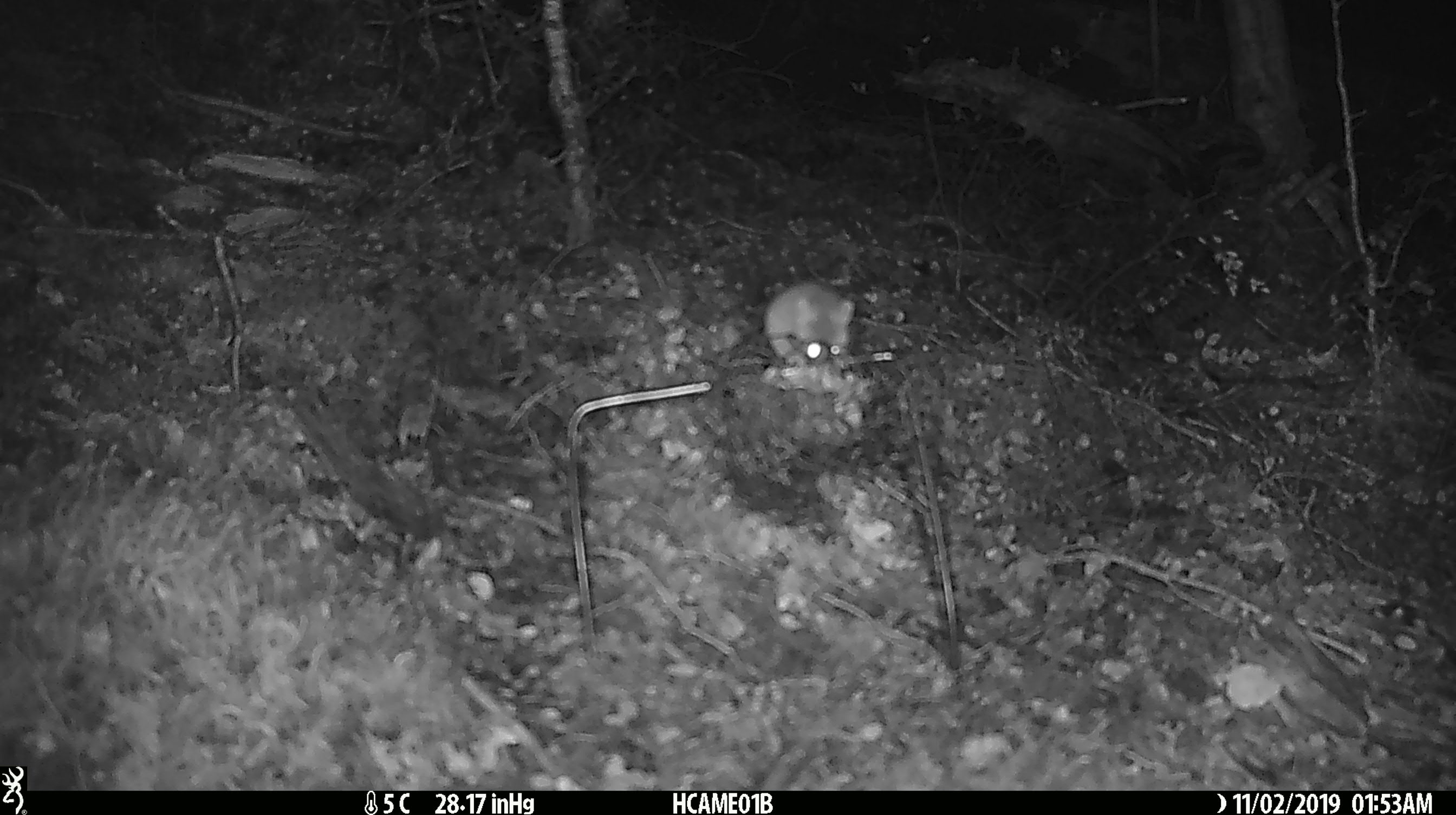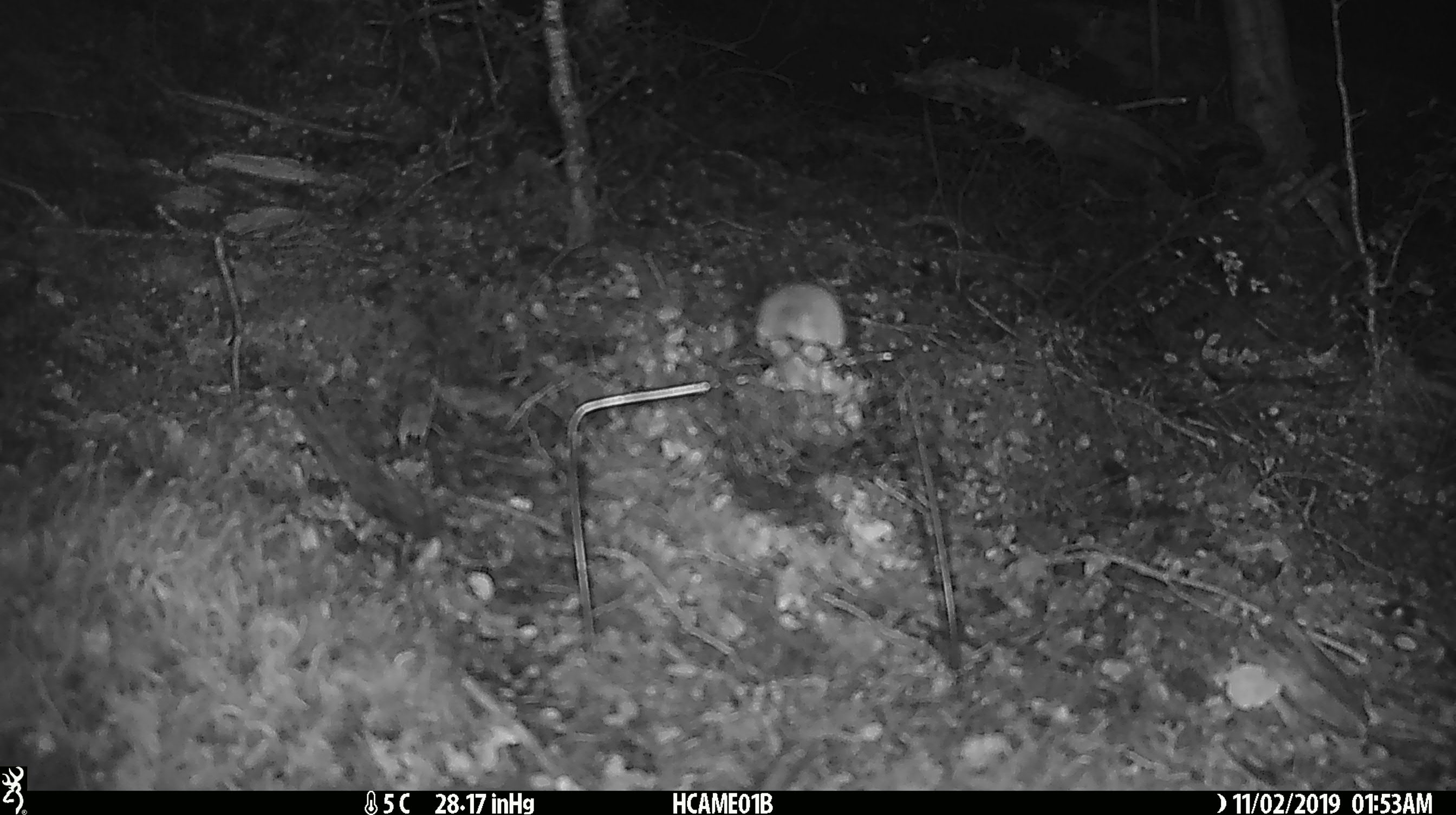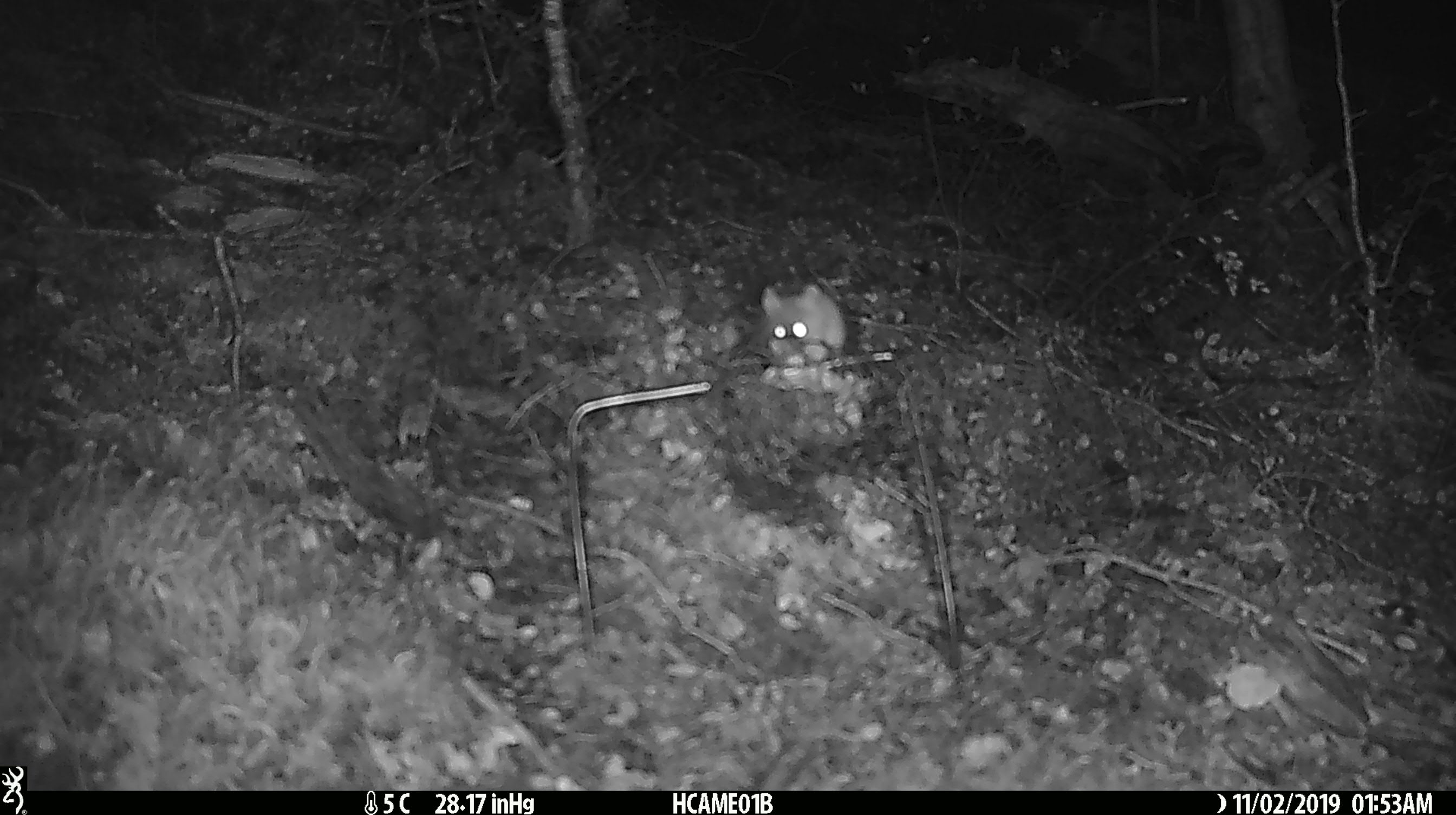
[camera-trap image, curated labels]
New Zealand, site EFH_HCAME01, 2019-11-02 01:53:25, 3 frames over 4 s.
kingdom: Animalia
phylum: Chordata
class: Mammalia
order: Rodentia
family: Muridae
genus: Mus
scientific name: Mus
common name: mouse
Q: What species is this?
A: Mouse (Mus).